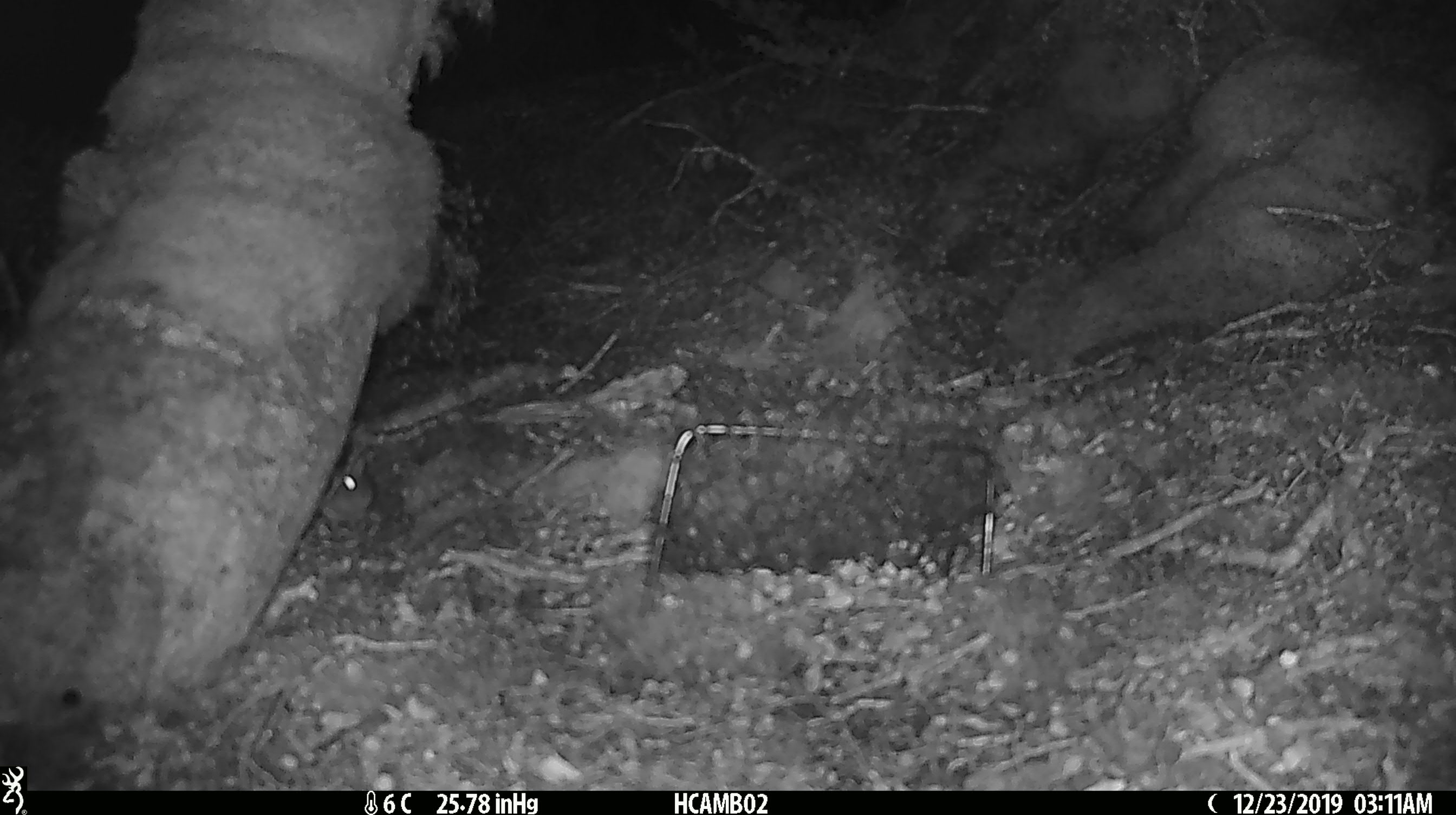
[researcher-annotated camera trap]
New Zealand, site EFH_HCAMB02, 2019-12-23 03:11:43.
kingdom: Animalia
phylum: Chordata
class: Mammalia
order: Rodentia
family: Muridae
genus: Mus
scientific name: Mus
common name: mouse